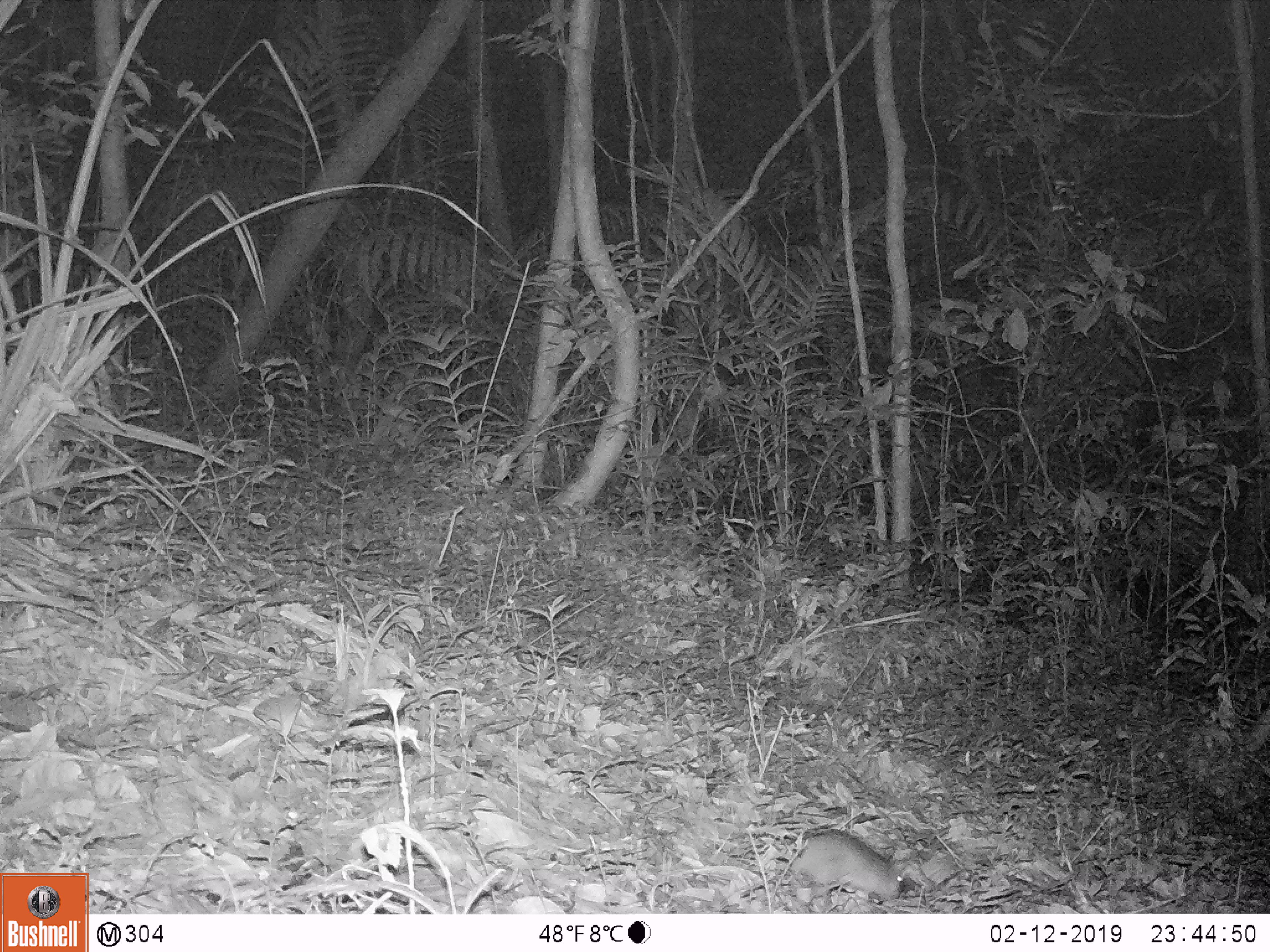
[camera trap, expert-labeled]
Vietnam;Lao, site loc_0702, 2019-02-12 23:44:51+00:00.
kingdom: Animalia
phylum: Chordata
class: Mammalia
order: Rodentia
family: Muridae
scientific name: Muridae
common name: old-world mice and rats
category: unidentified murid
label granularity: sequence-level